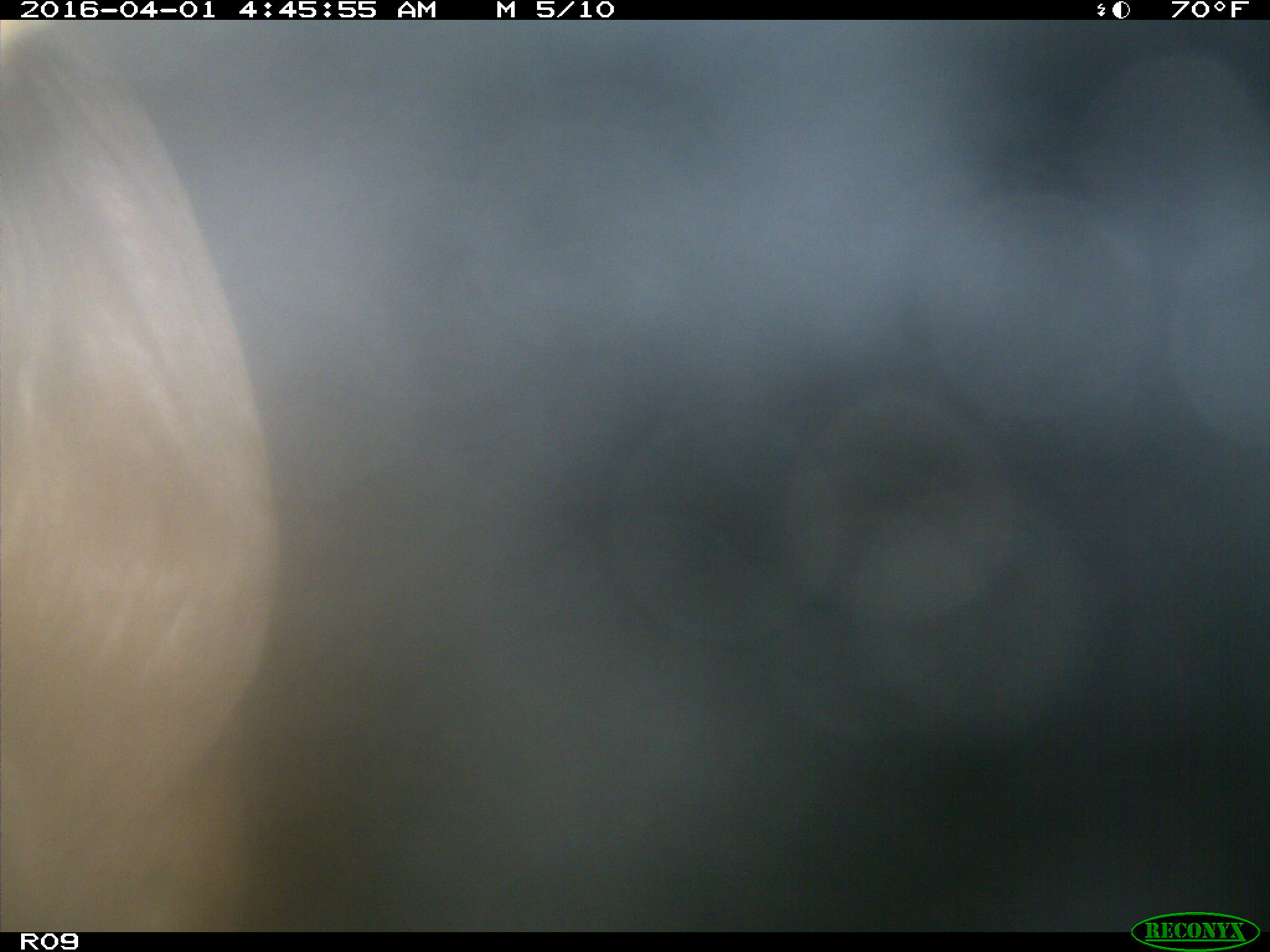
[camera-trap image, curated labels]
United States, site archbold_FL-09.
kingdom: Animalia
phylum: Chordata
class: Mammalia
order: Artiodactyla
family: Bovidae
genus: Bos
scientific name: Bos taurus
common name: domestic cow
Bos taurus (domestic cow).